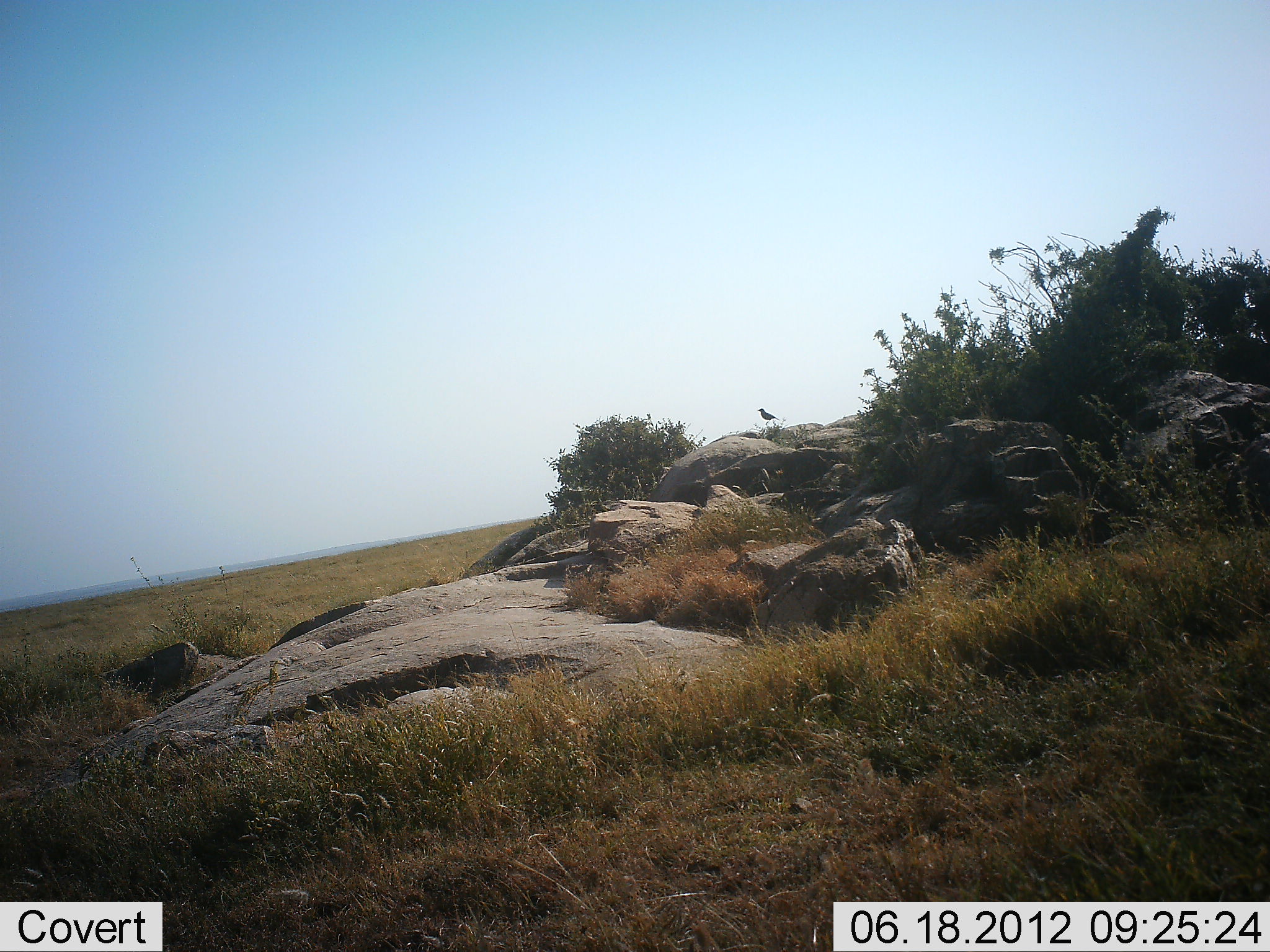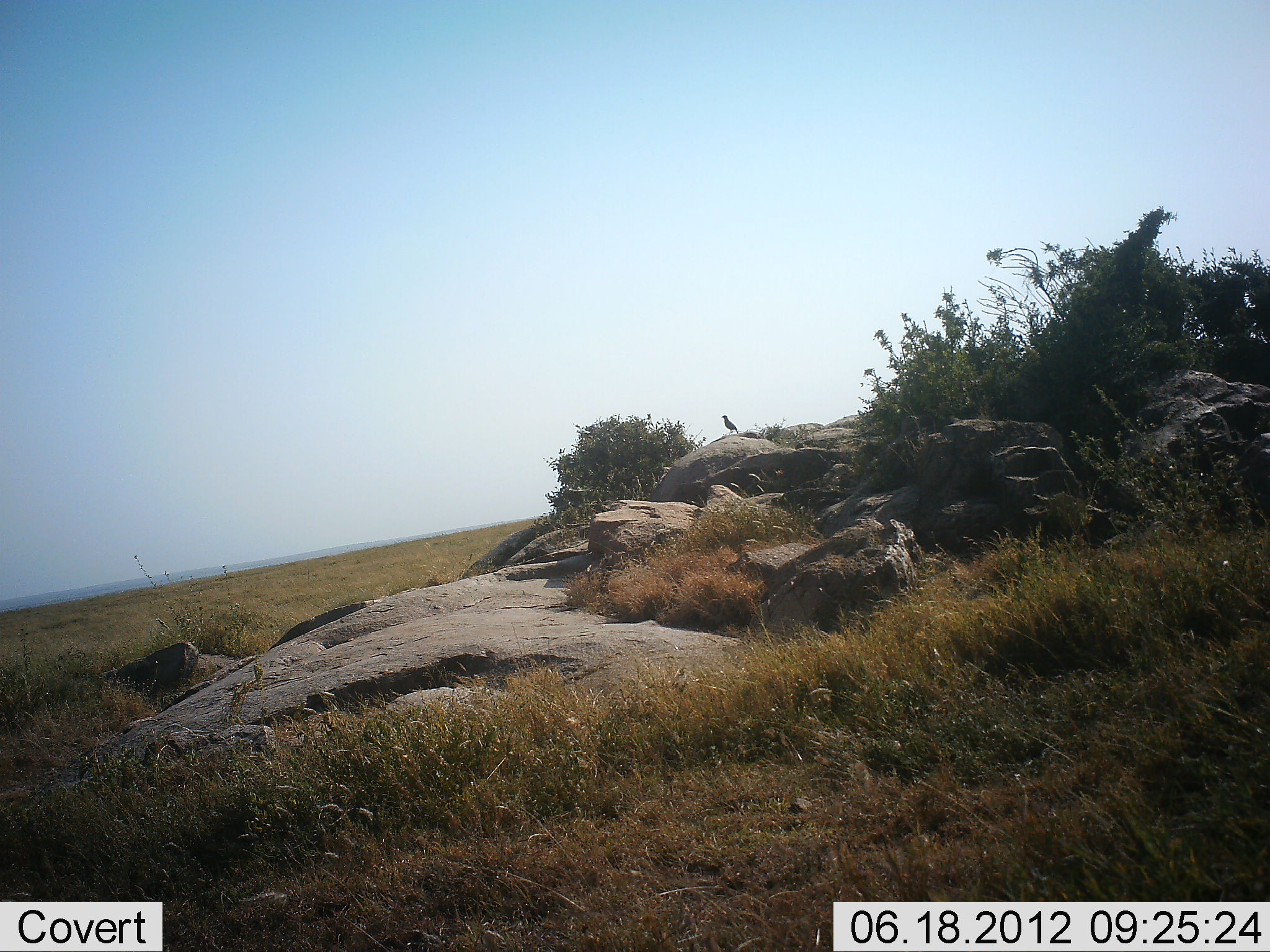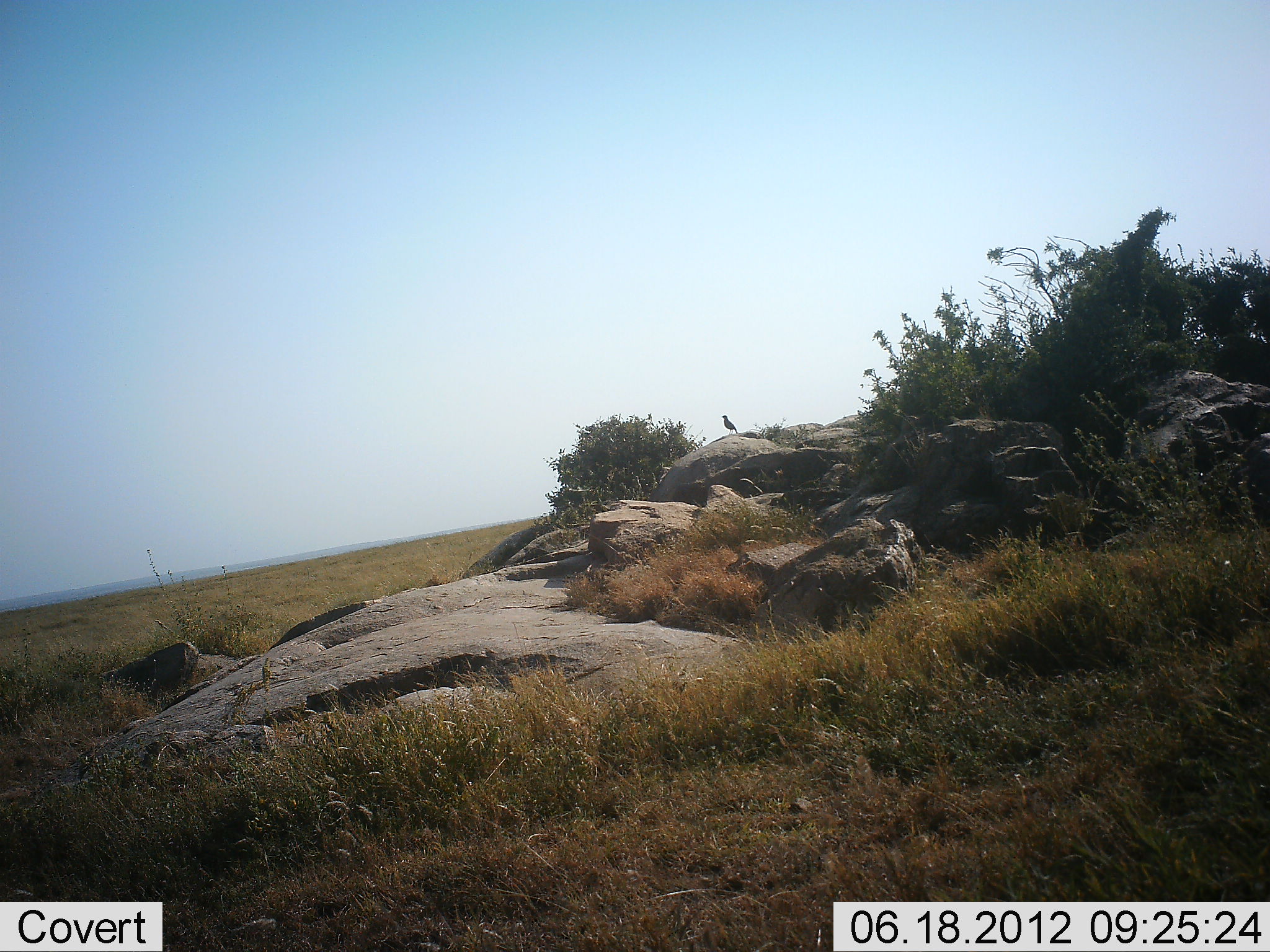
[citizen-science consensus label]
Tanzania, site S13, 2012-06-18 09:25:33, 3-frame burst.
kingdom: Animalia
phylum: Chordata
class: Aves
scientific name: Aves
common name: bird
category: otherbird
Otherbird (bird) (Aves), count 1. Behavior (volunteer vote fractions): standing 60%, resting 10%, moving 30%, interacting 0%. Young present (vote fraction): 0%. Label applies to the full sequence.